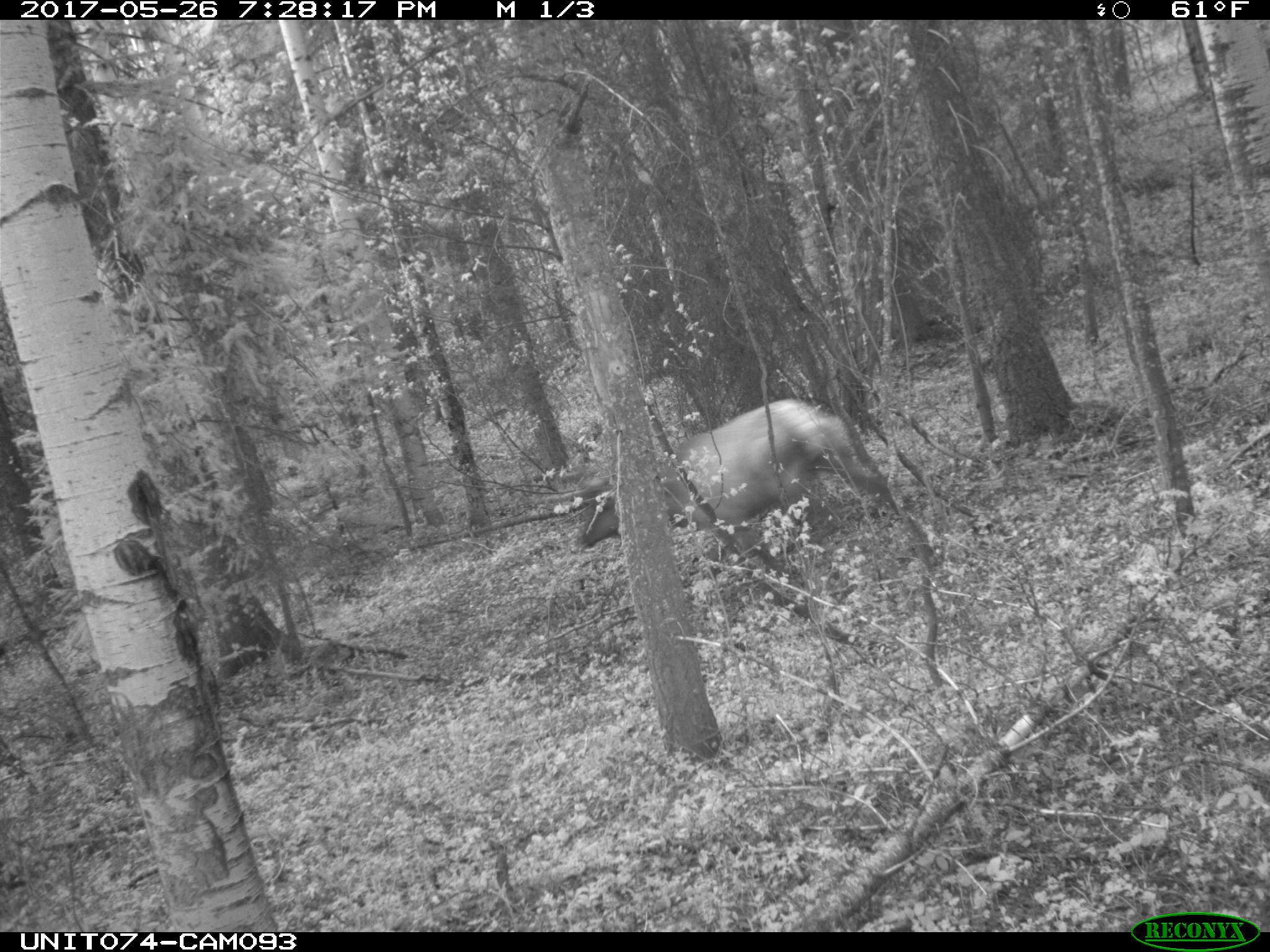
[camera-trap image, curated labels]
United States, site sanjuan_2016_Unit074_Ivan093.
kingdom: Animalia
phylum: Chordata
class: Mammalia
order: Artiodactyla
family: Cervidae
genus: Cervus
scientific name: Cervus elaphus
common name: red deer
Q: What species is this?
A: Cervus elaphus (red deer).